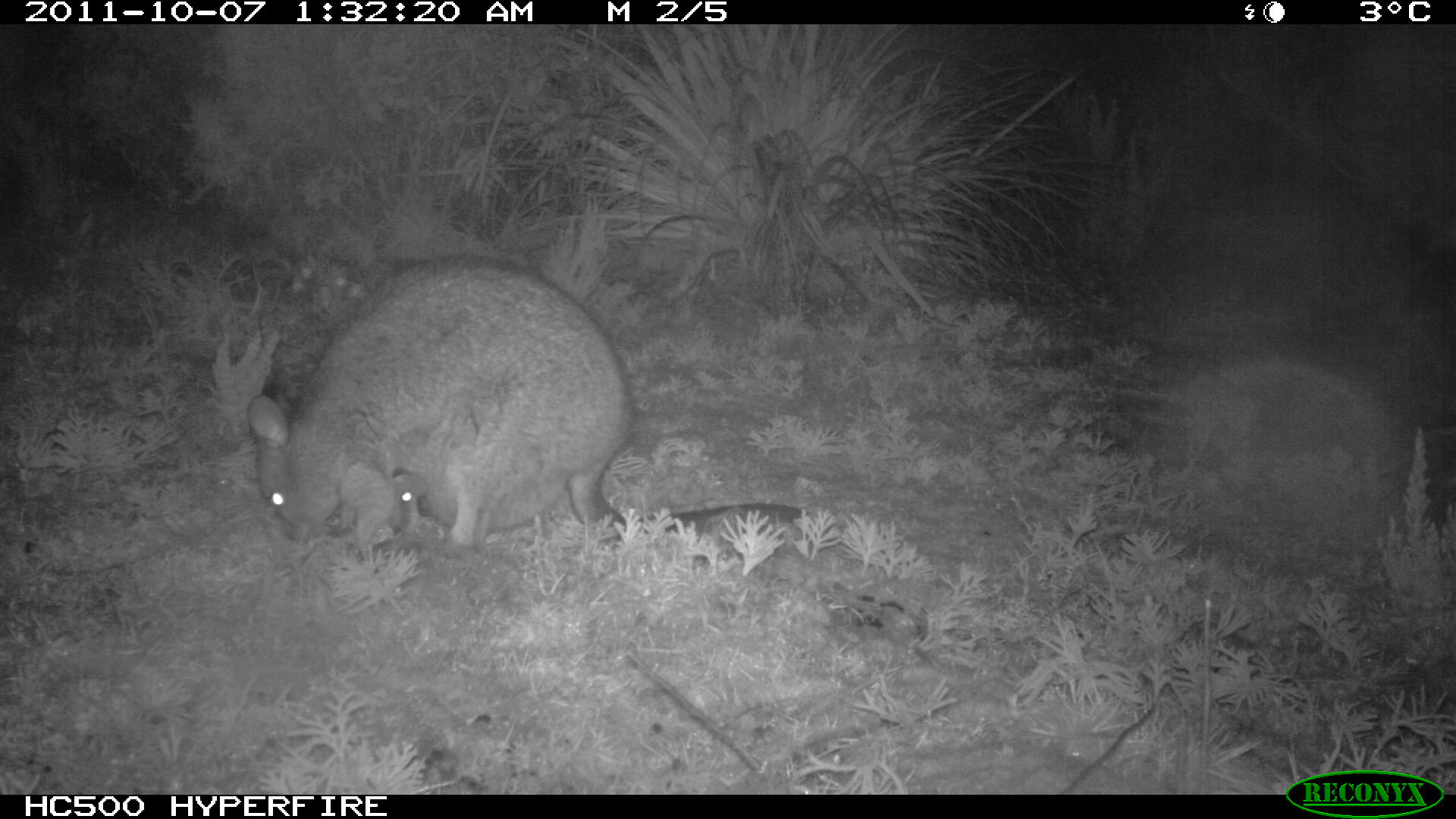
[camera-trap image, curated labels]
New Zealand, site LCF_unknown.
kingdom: Animalia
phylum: Chordata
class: Mammalia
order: Diprotodontia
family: Macropodidae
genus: Notamacropus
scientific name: Notamacropus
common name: wallaby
Wallaby (Notamacropus).